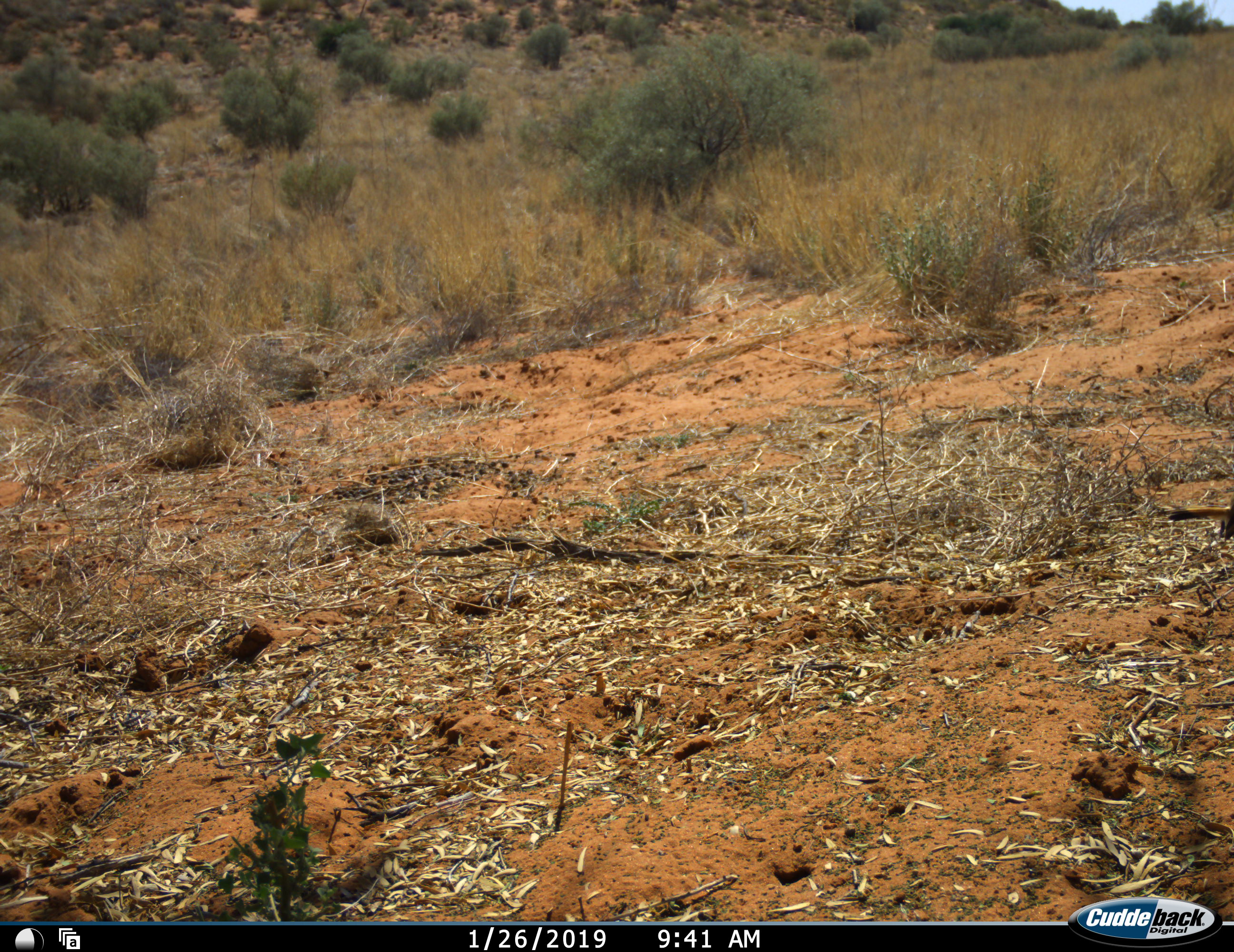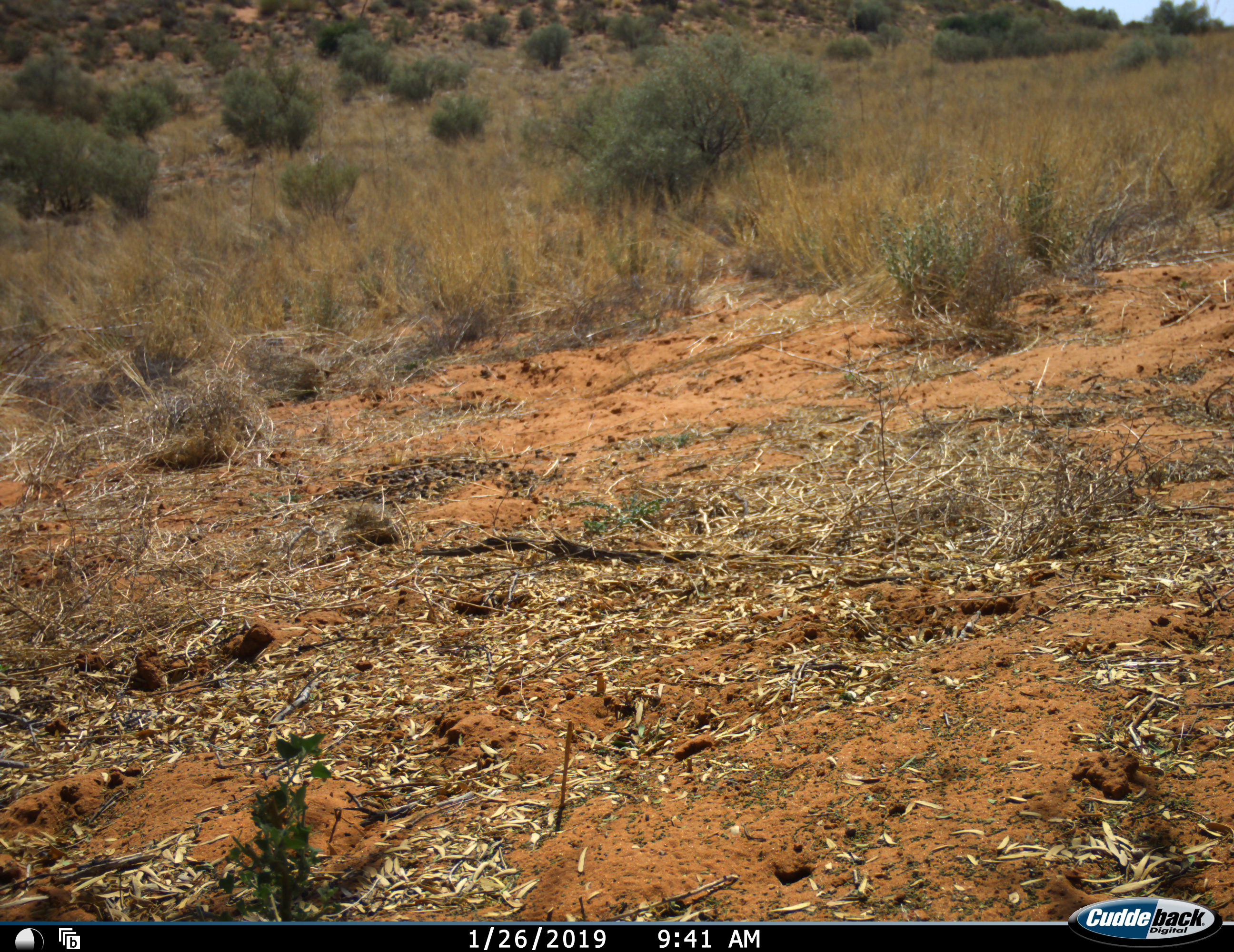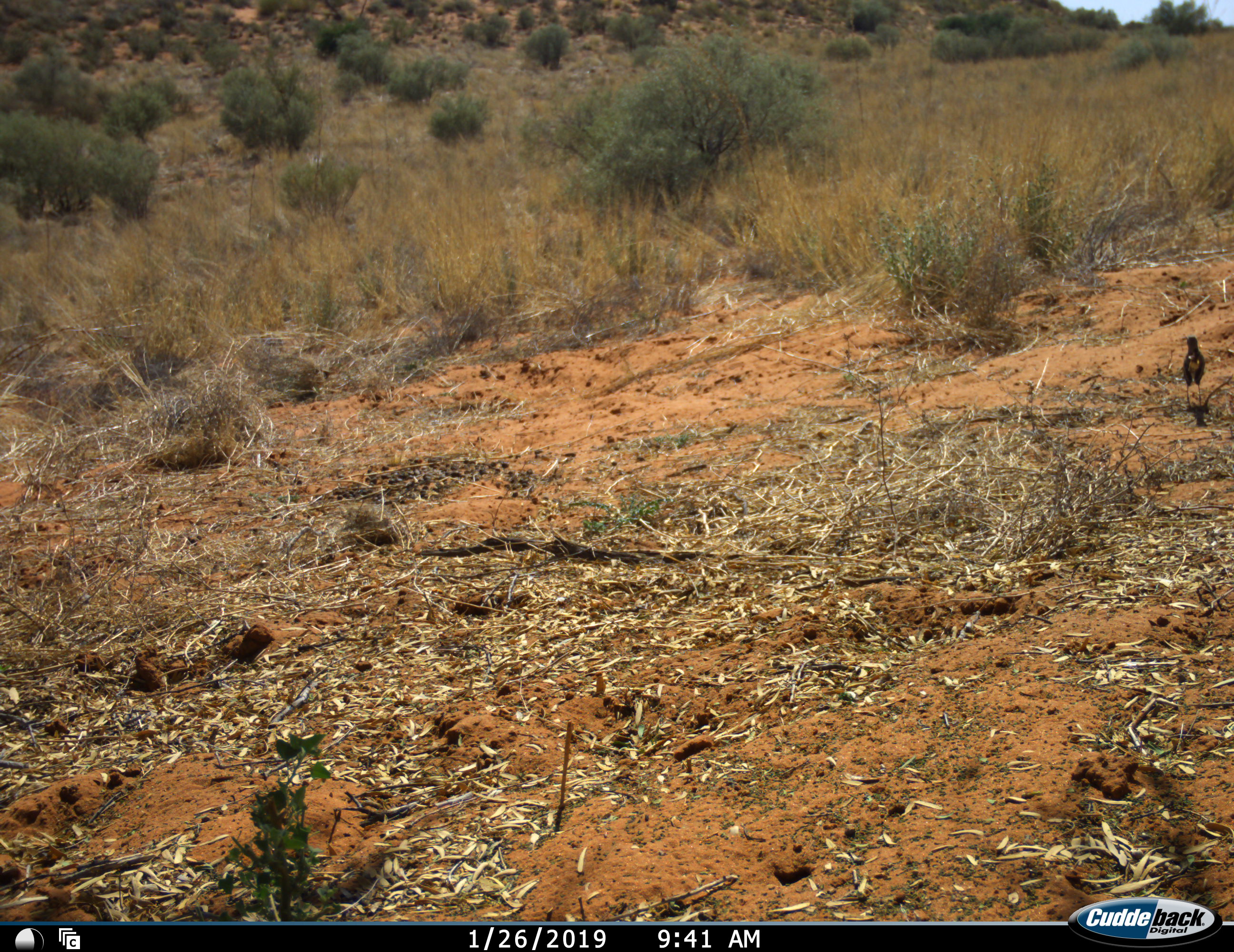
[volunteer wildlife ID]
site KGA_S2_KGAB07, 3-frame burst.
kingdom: Animalia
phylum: Chordata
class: Aves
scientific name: Aves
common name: bird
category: birdother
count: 1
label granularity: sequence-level